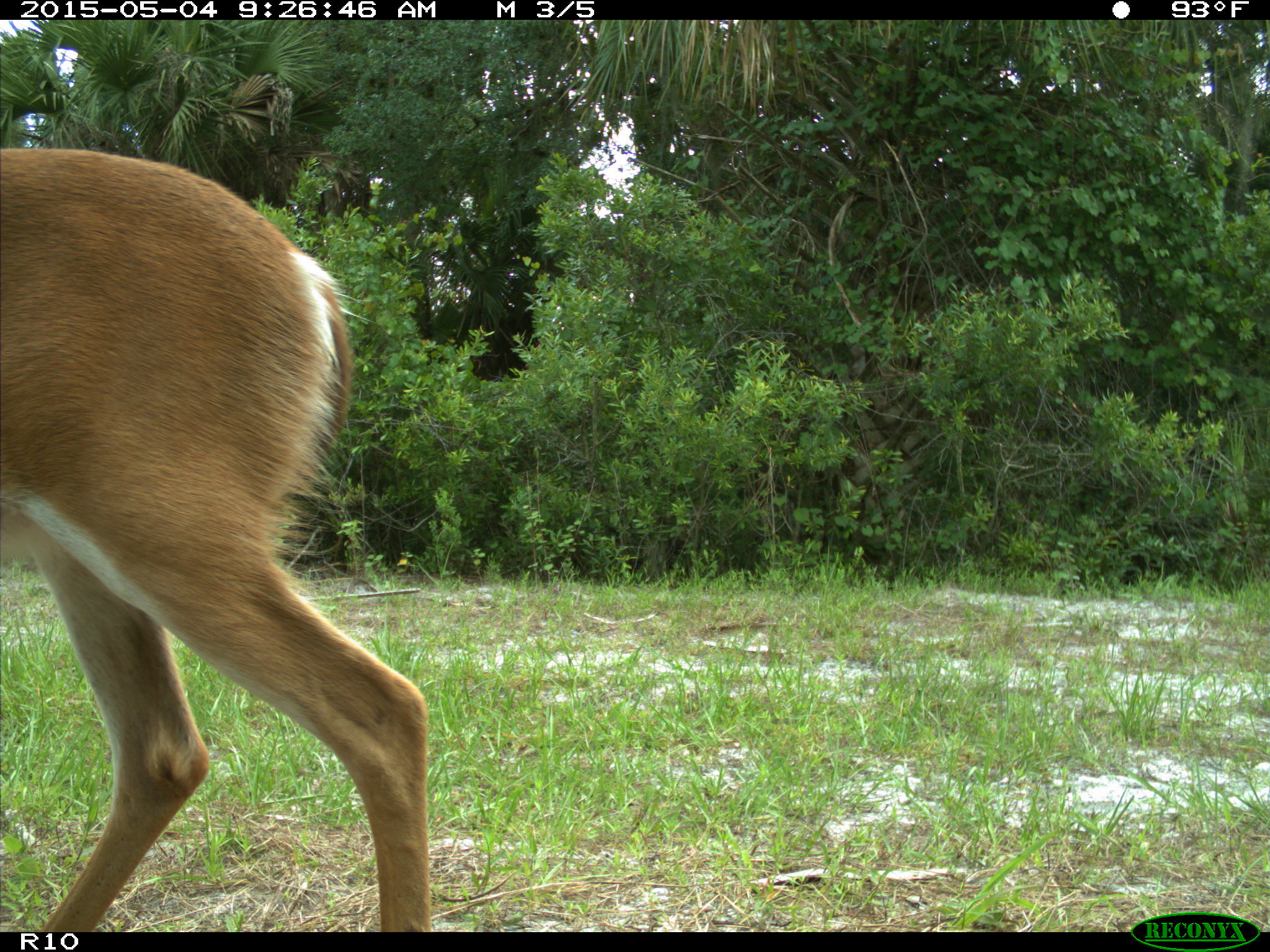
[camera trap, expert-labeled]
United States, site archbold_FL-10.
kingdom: Animalia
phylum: Chordata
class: Mammalia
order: Artiodactyla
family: Cervidae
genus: Odocoileus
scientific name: Odocoileus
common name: deer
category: unidentified deer